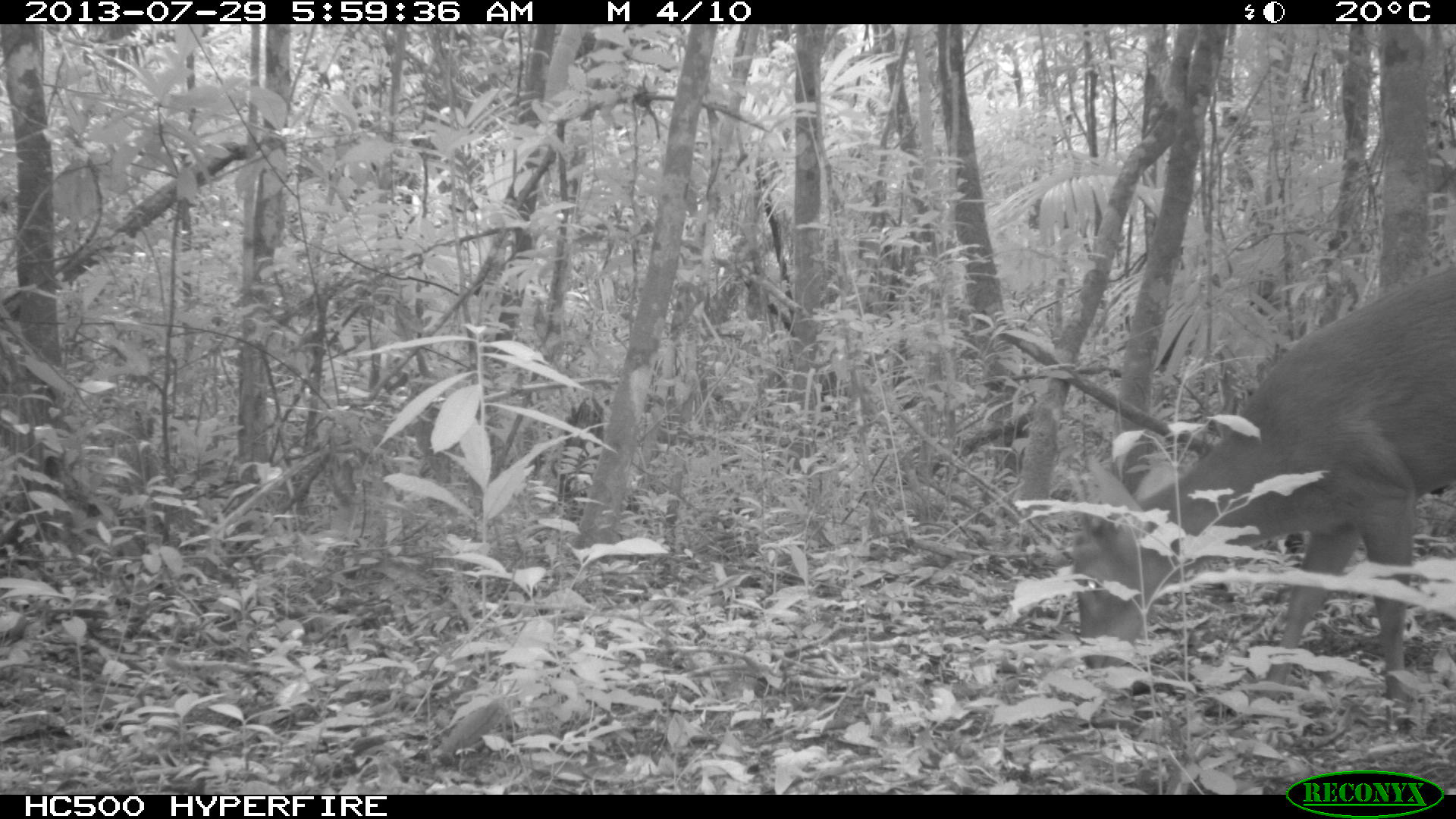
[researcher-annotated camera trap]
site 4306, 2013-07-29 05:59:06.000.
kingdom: Animalia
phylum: Chordata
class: Mammalia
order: Artiodactyla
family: Cervidae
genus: Mazama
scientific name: Mazama temama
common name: central american red brocket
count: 1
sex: male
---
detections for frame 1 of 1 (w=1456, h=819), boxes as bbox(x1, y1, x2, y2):
mazama temama: bbox(1064, 259, 1455, 731)